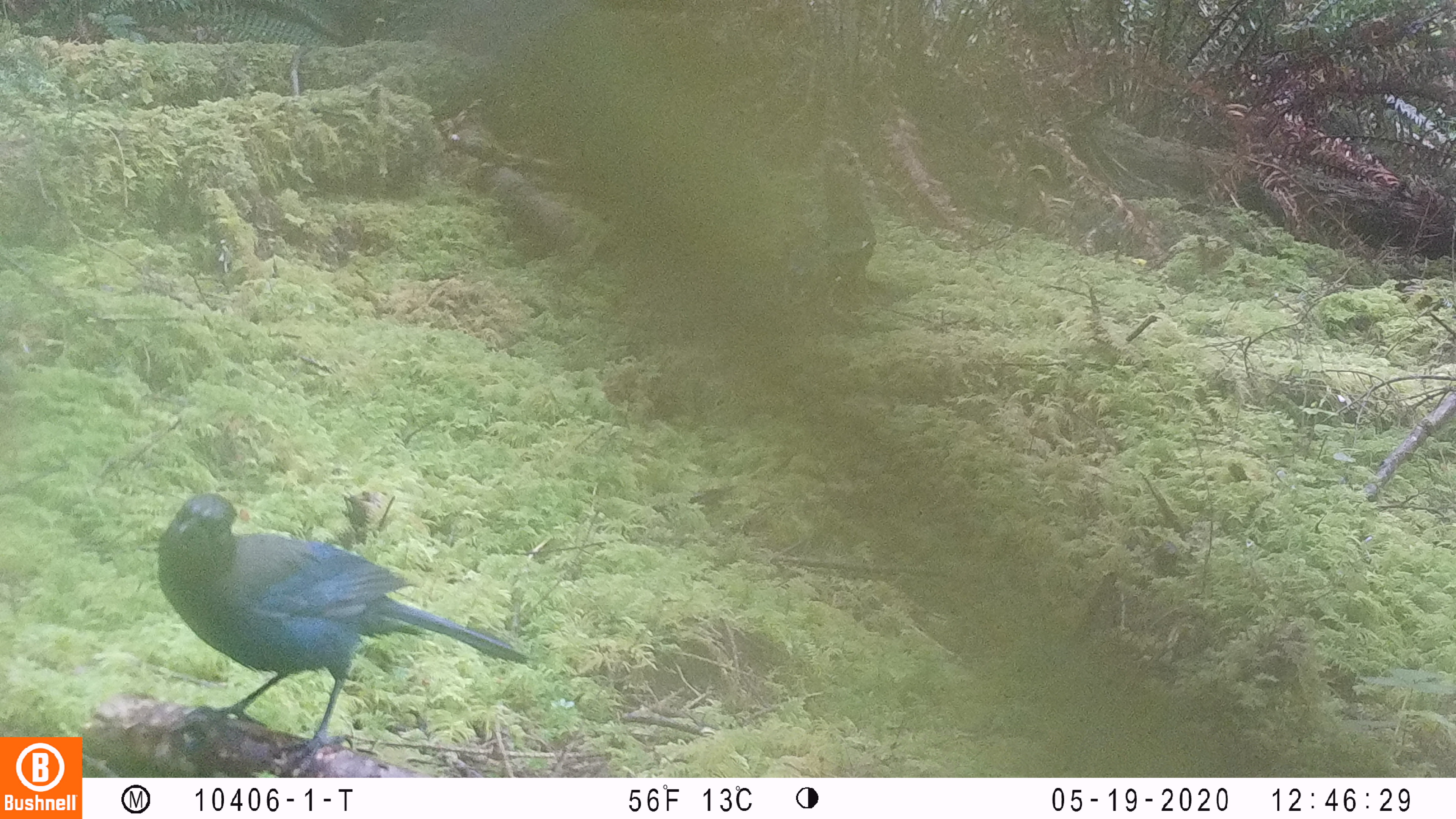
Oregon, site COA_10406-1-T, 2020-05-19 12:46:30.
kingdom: Animalia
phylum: Chordata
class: Aves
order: Passeriformes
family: Corvidae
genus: Cyanocitta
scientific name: Cyanocitta stelleri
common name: steller's jay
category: stellers jay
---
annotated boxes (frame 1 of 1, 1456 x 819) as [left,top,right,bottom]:
stellers jay: [156,491,522,756]